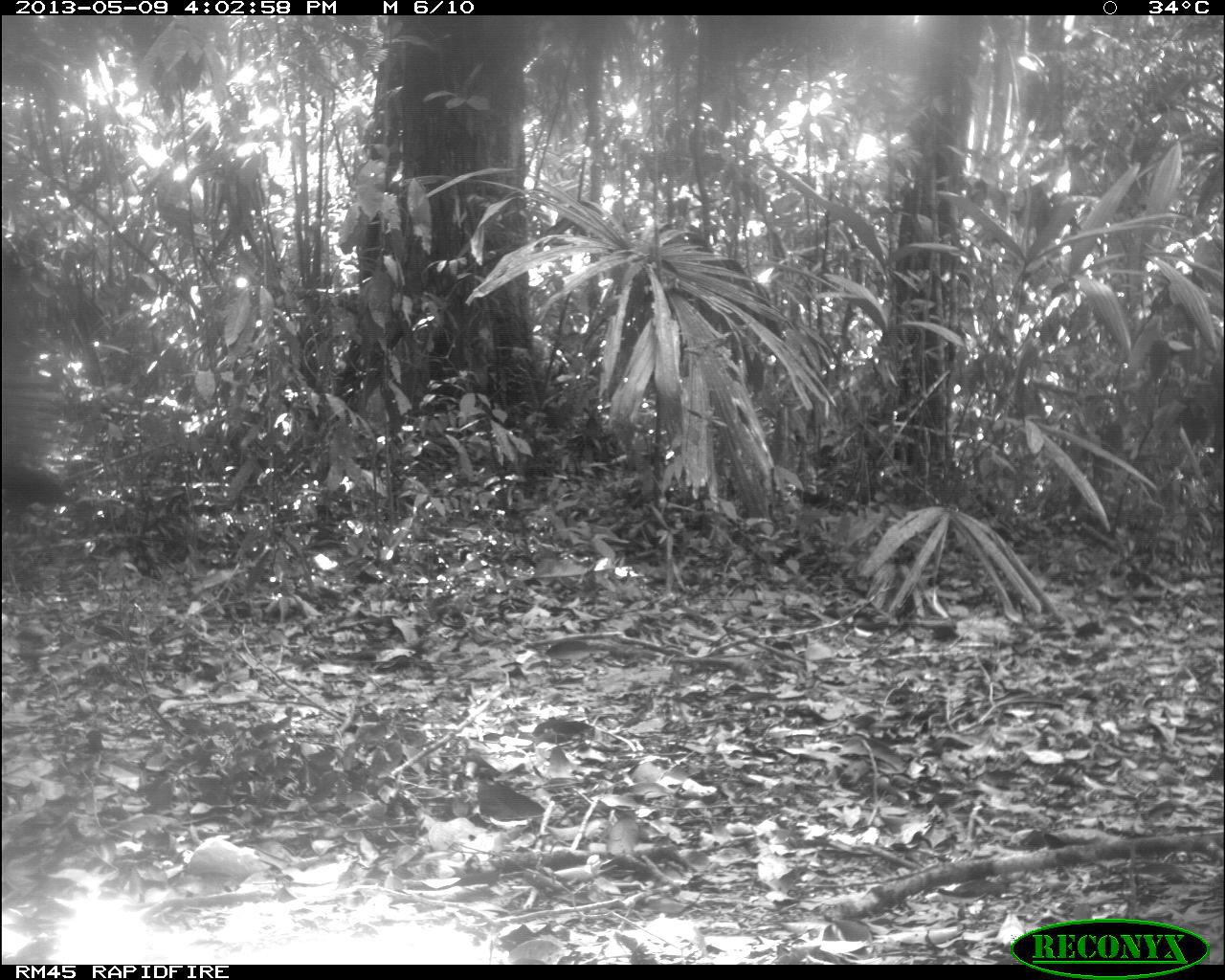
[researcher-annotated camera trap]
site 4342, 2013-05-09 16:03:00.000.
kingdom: Animalia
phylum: Chordata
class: Aves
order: Galliformes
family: Cracidae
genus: Crax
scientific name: Crax rubra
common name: great curassow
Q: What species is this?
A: Crax rubra (great curassow).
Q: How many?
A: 1.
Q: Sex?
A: Female.